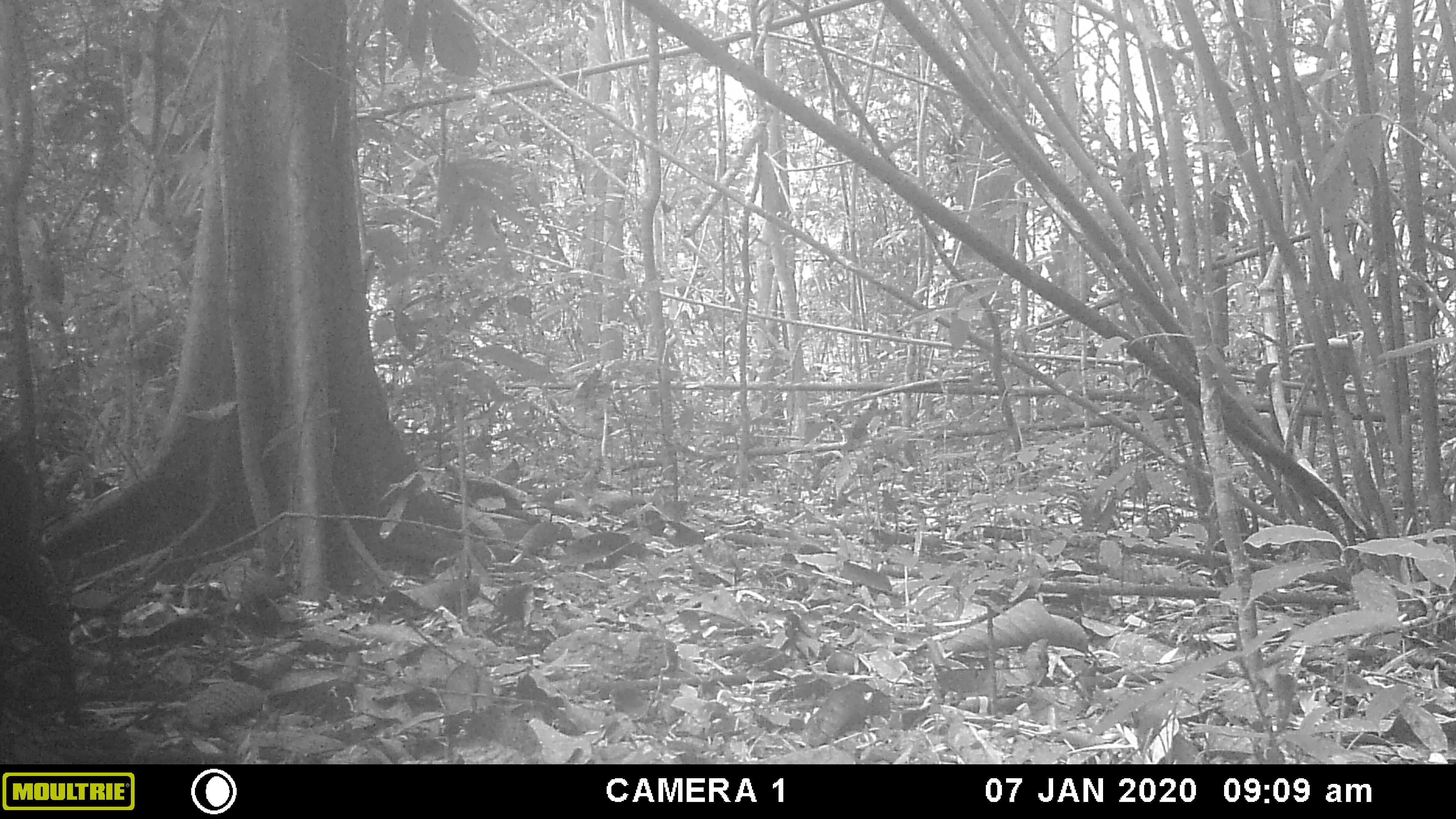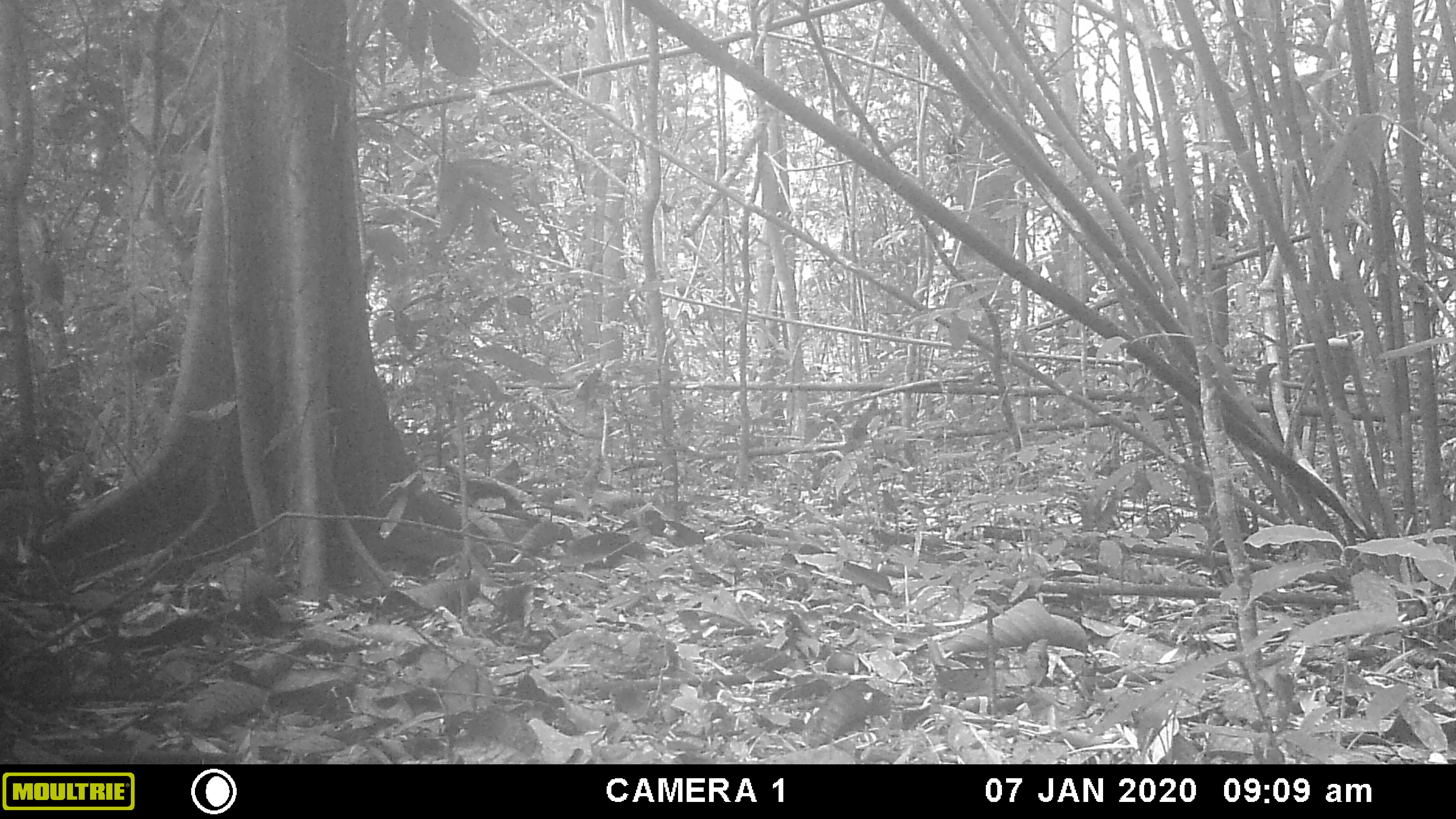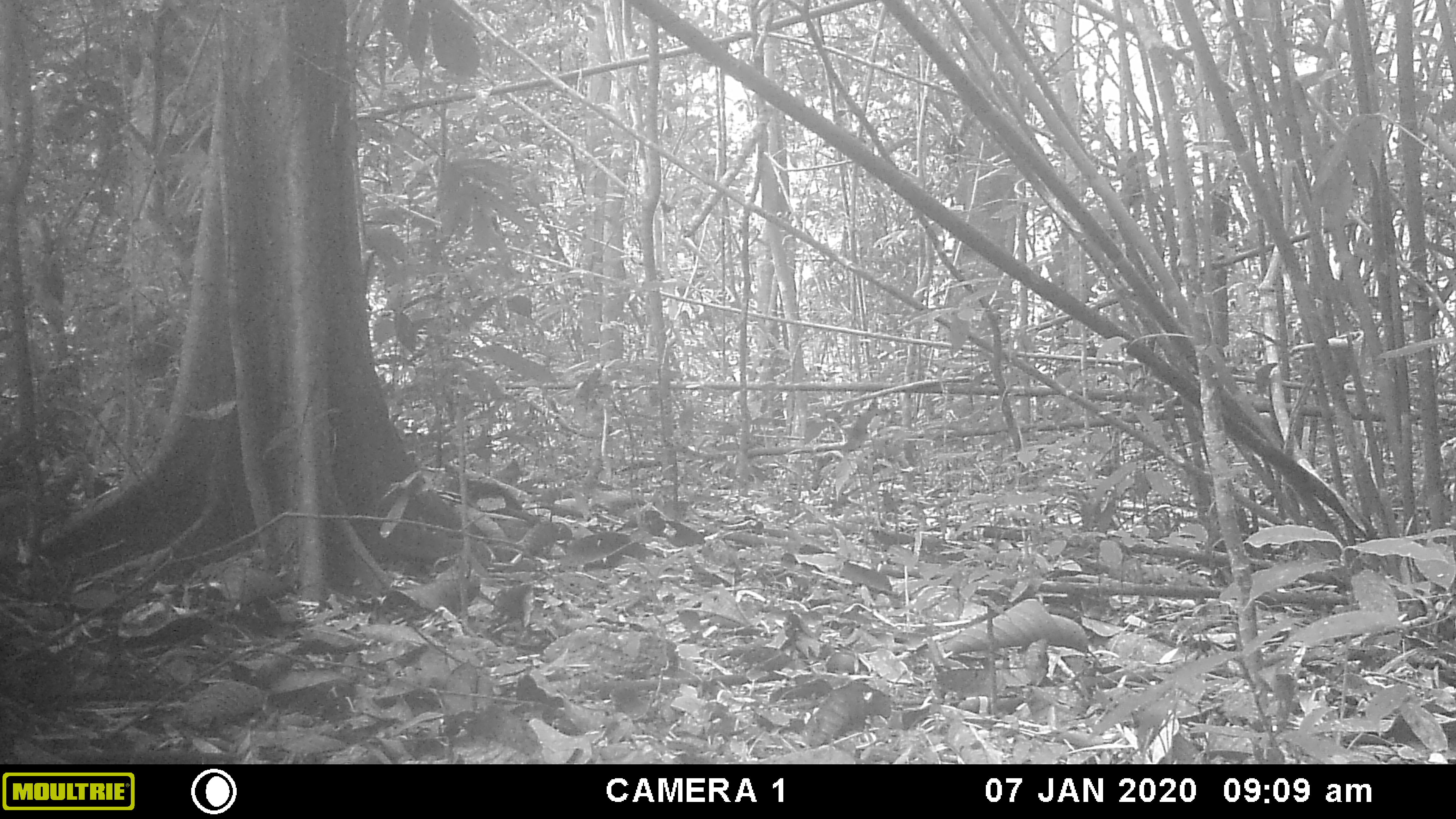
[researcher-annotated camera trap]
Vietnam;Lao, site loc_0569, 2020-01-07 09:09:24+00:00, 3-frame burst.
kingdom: Animalia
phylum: Chordata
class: Mammalia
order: Artiodactyla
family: Cervidae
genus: Muntiacus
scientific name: Muntiacus muntjak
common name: red muntjac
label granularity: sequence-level